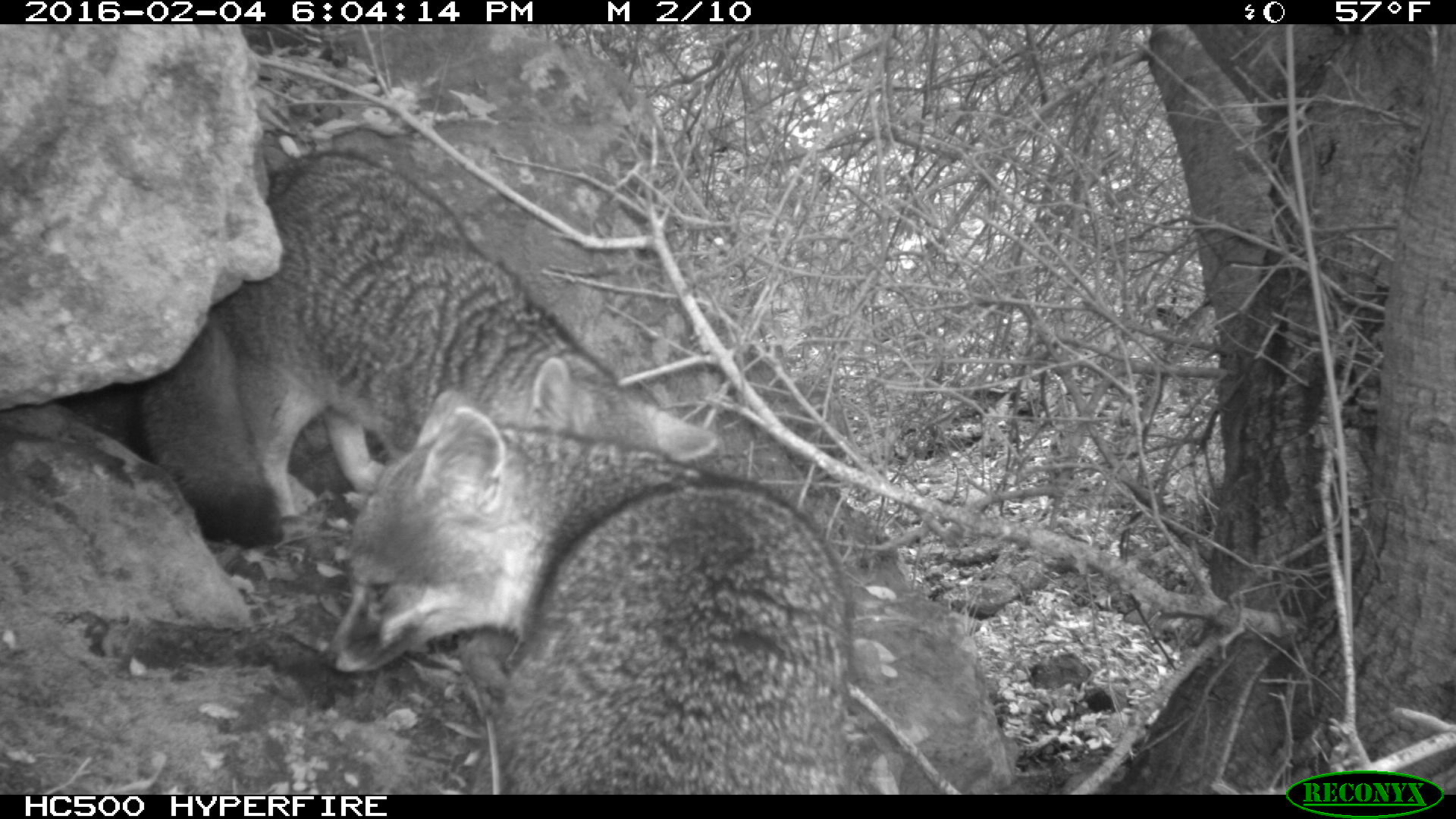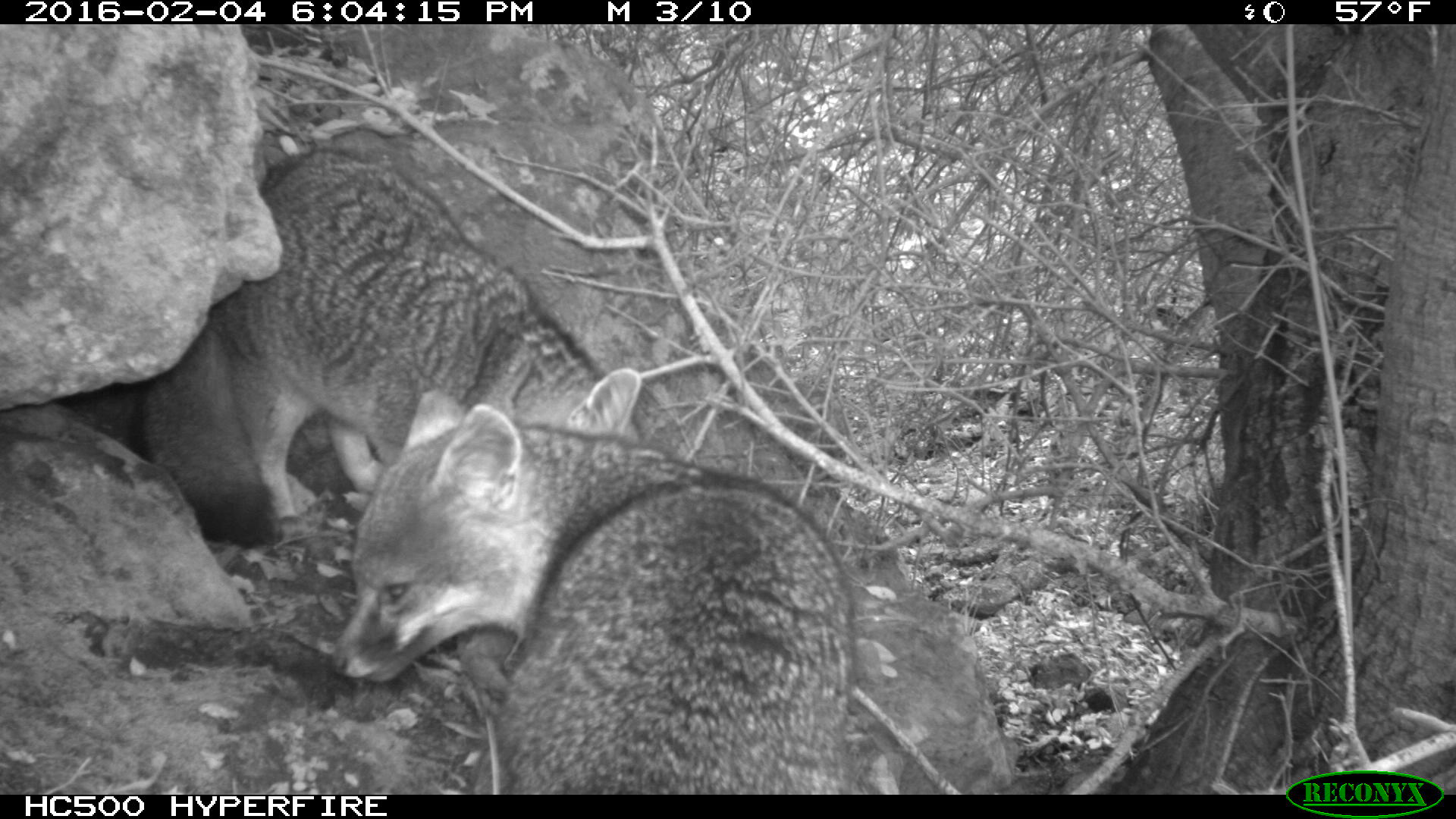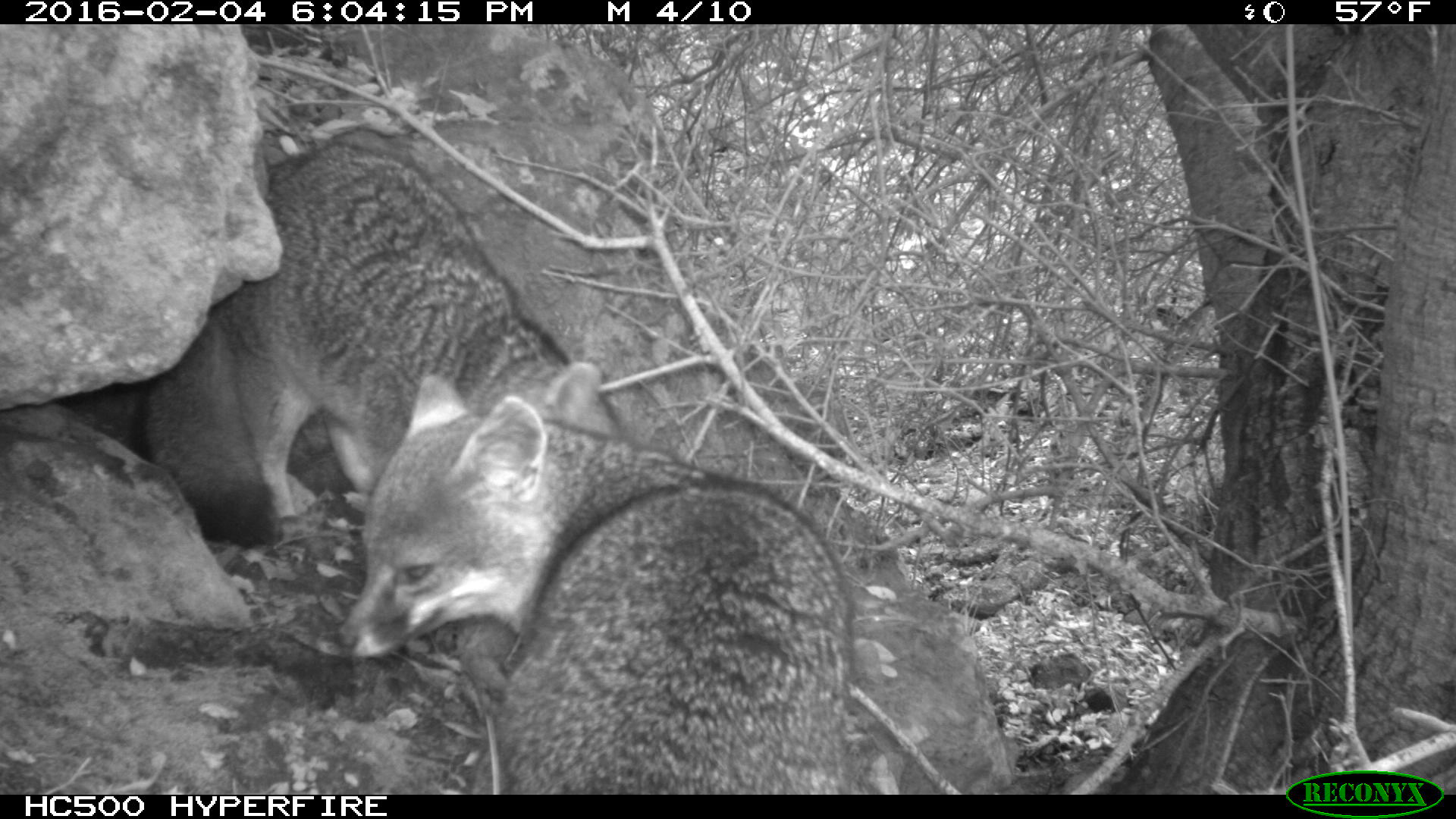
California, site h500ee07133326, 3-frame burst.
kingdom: Animalia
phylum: Chordata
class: Mammalia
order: Carnivora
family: Canidae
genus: Urocyon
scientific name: Urocyon littoralis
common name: island fox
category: fox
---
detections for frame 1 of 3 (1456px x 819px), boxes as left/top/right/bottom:
fox: 136/149/717/547; 315/388/853/794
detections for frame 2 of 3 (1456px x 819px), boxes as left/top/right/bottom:
fox: 325/388/853/792; 134/146/645/550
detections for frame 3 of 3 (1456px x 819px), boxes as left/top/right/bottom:
fox: 332/375/875/794; 135/141/625/549